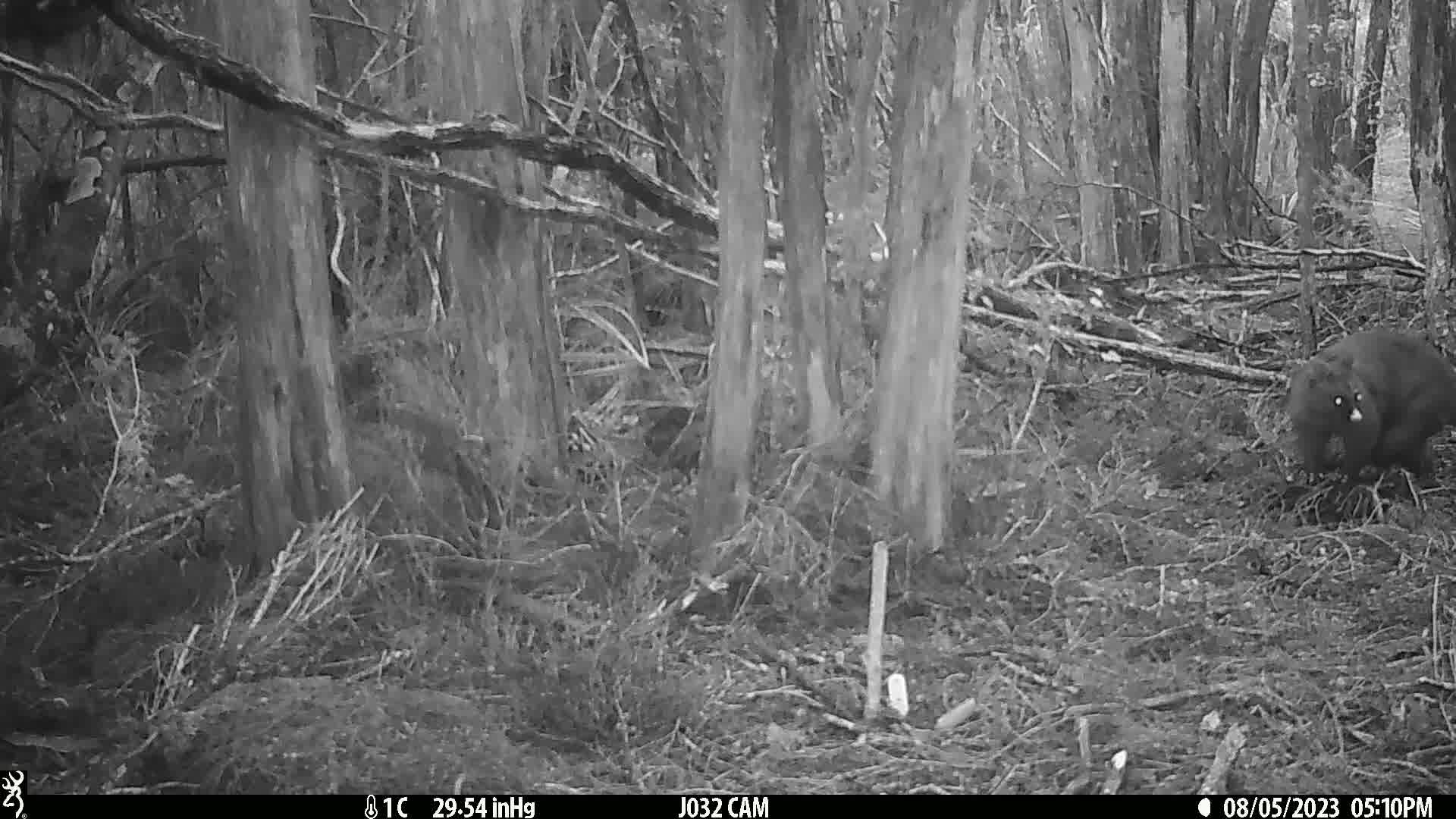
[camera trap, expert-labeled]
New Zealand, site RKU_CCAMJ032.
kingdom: Animalia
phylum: Chordata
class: Mammalia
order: Diprotodontia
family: Phalangeridae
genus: Trichosurus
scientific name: Trichosurus vulpecula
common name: common brushtail possum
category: possum